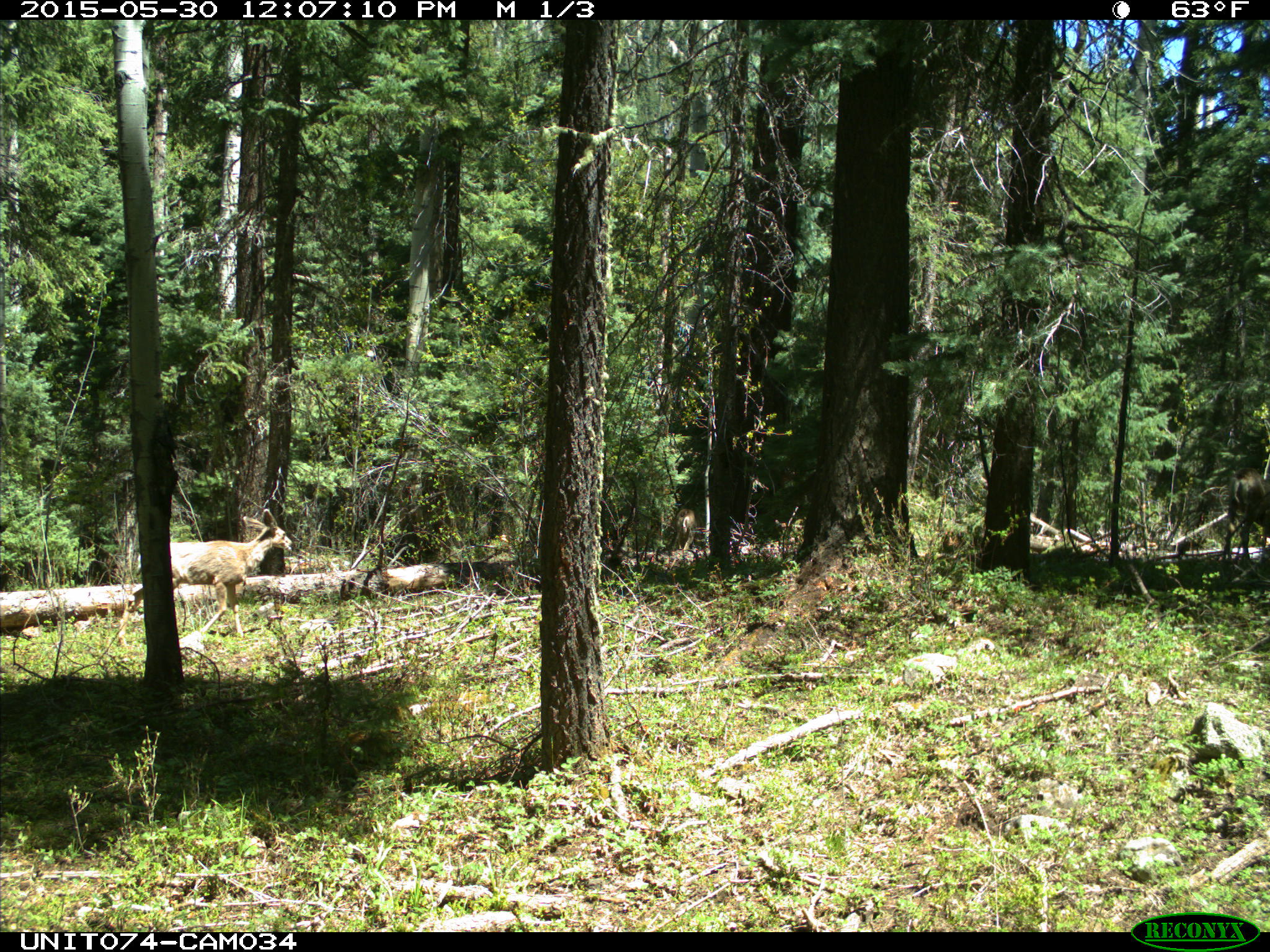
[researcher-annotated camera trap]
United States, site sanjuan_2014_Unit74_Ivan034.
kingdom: Animalia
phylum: Chordata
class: Mammalia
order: Artiodactyla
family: Cervidae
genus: Odocoileus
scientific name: Odocoileus hemionus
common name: mule deer